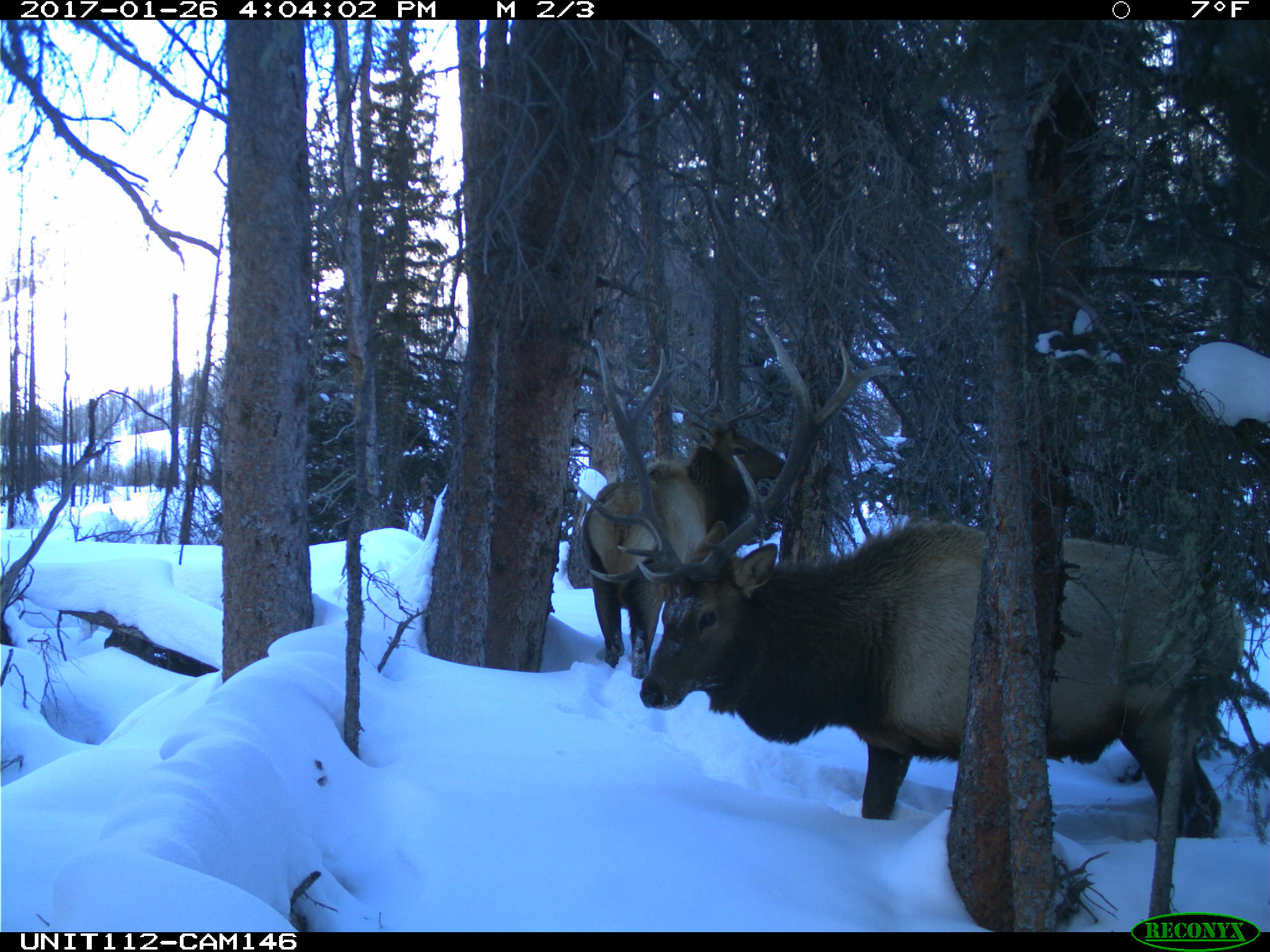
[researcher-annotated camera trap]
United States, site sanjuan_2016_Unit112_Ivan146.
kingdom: Animalia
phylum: Chordata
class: Mammalia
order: Artiodactyla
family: Cervidae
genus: Cervus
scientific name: Cervus elaphus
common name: red deer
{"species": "Cervus elaphus (red deer)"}